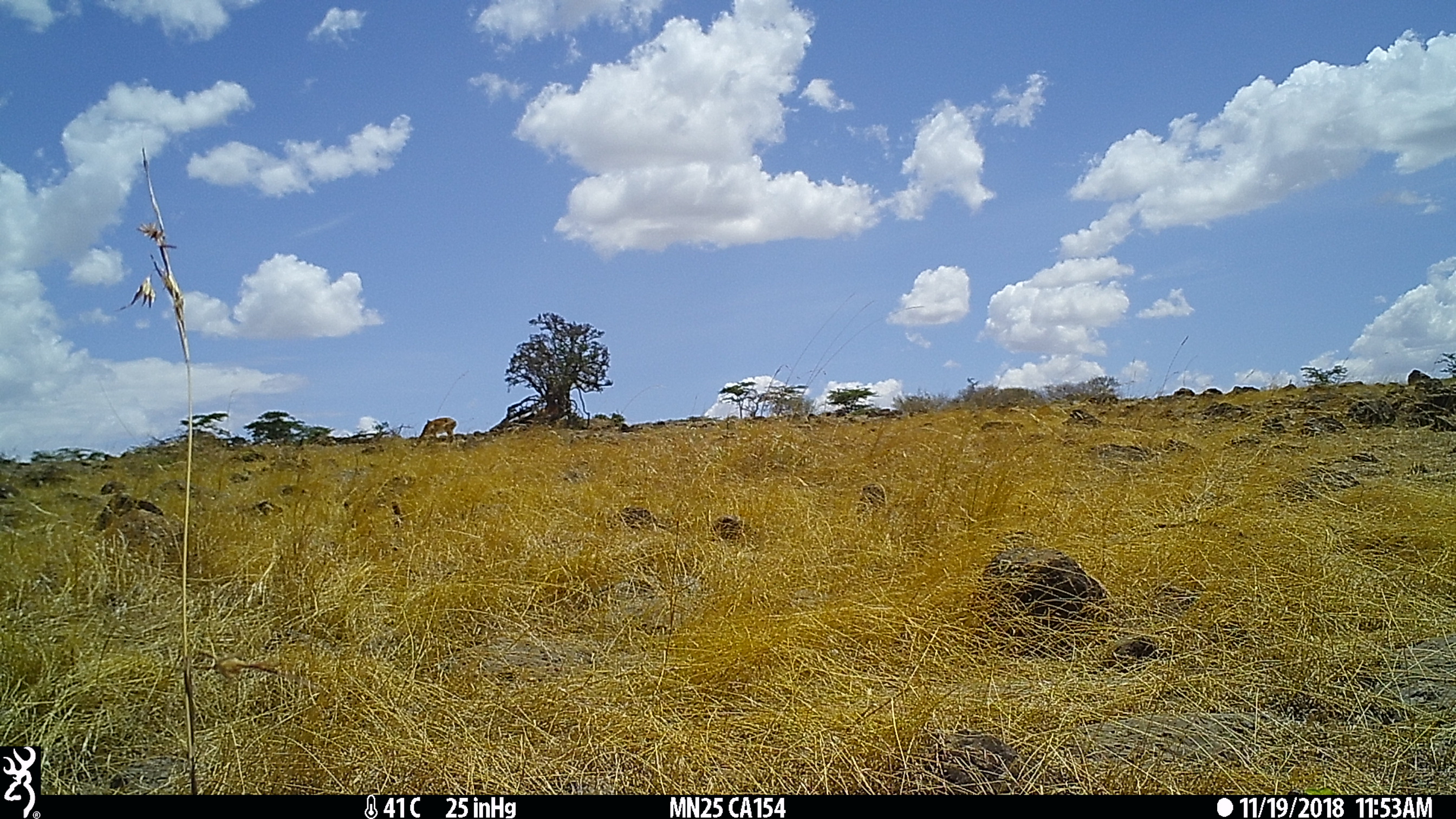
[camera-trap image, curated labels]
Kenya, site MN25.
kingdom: Animalia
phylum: Chordata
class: Mammalia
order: Artiodactyla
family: Bovidae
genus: Aepyceros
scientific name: Aepyceros melampus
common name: impala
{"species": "impala (Aepyceros melampus)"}